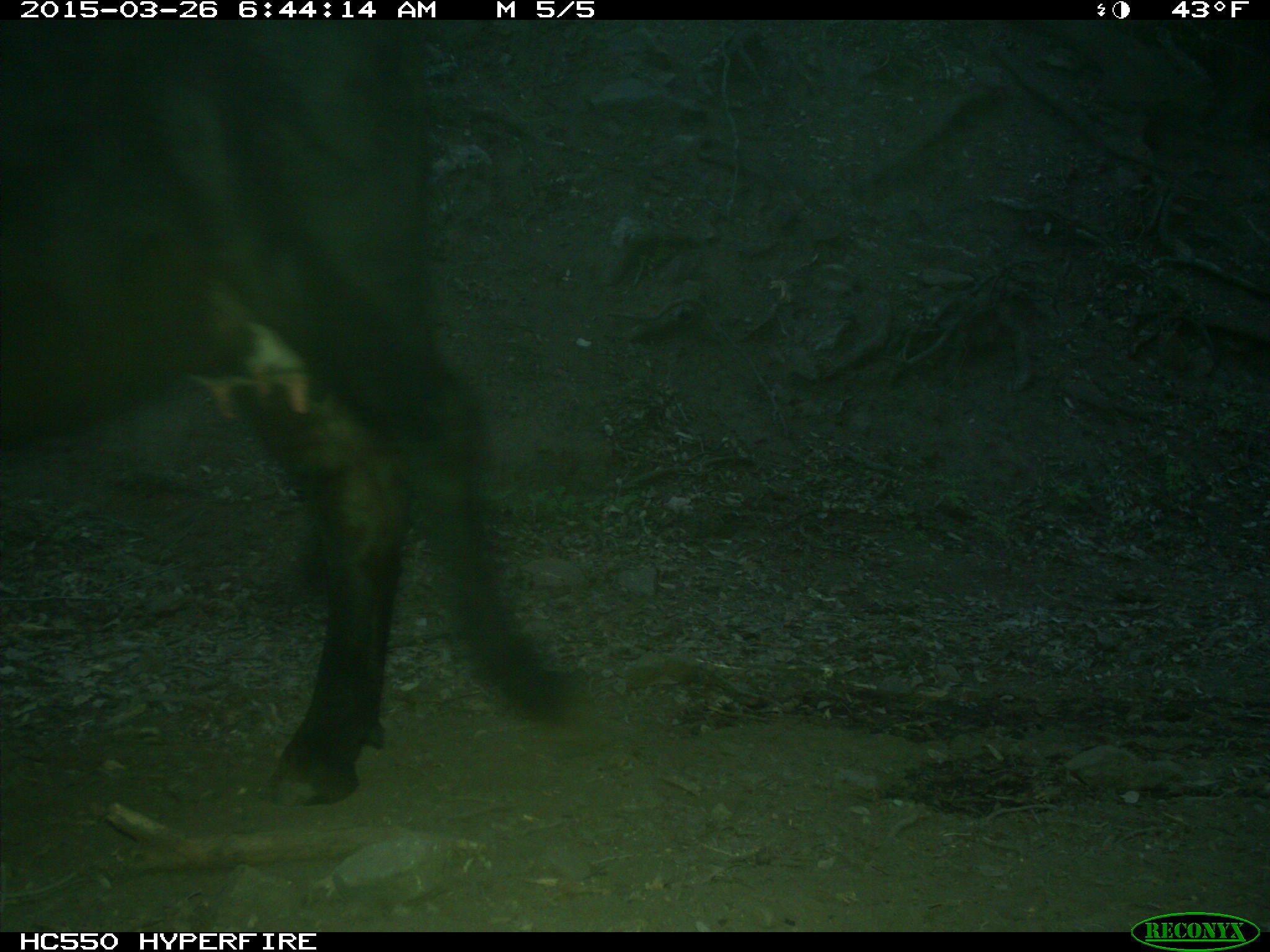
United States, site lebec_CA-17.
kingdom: Animalia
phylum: Chordata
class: Mammalia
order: Artiodactyla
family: Bovidae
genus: Bos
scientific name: Bos taurus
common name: domestic cow